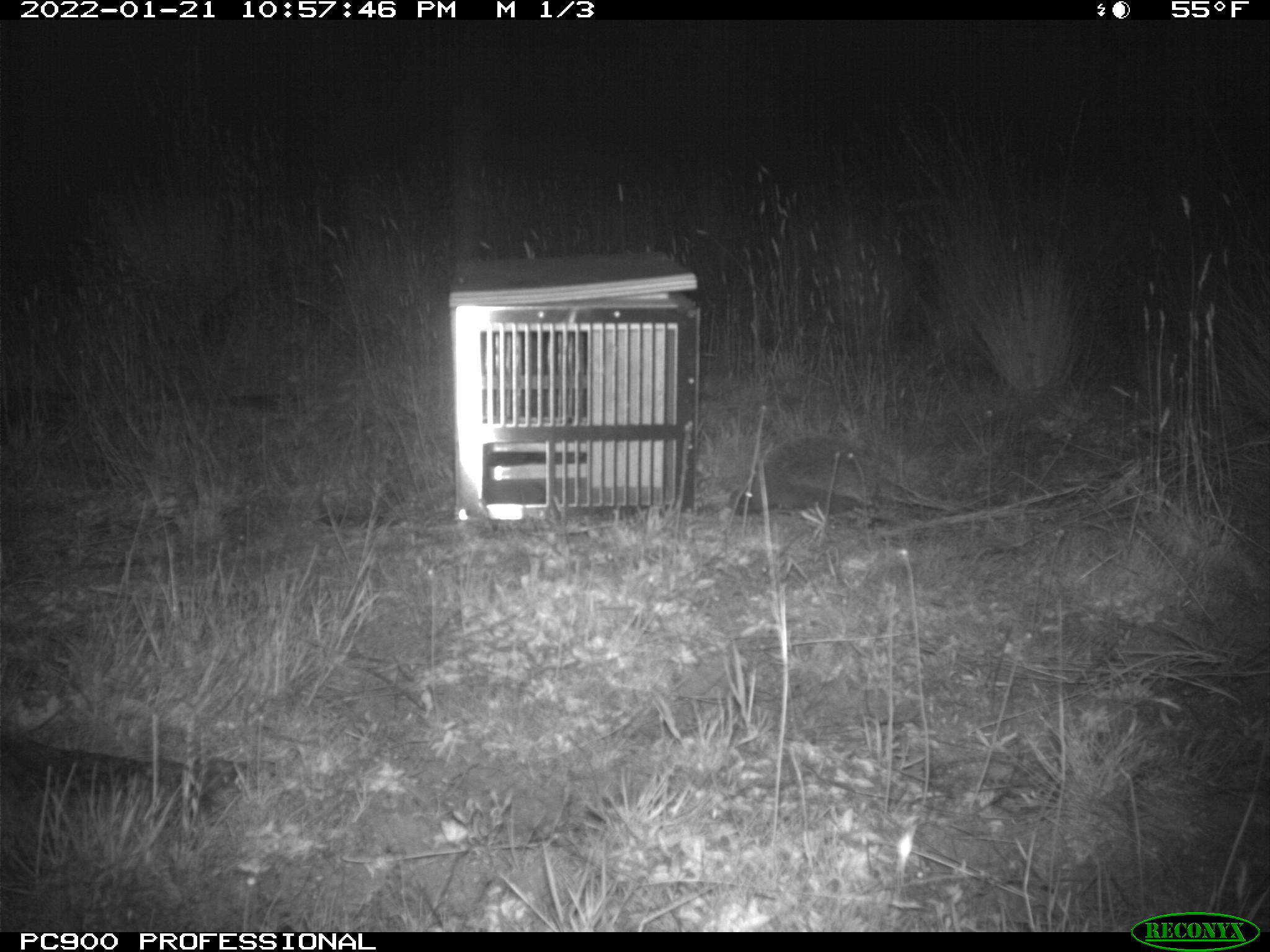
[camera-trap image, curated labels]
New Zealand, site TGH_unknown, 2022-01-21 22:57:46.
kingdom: Animalia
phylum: Chordata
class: Mammalia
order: Eulipotyphla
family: Erinaceidae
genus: Erinaceus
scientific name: Erinaceus europaeus europaeus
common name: european hedgehog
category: hedgehog